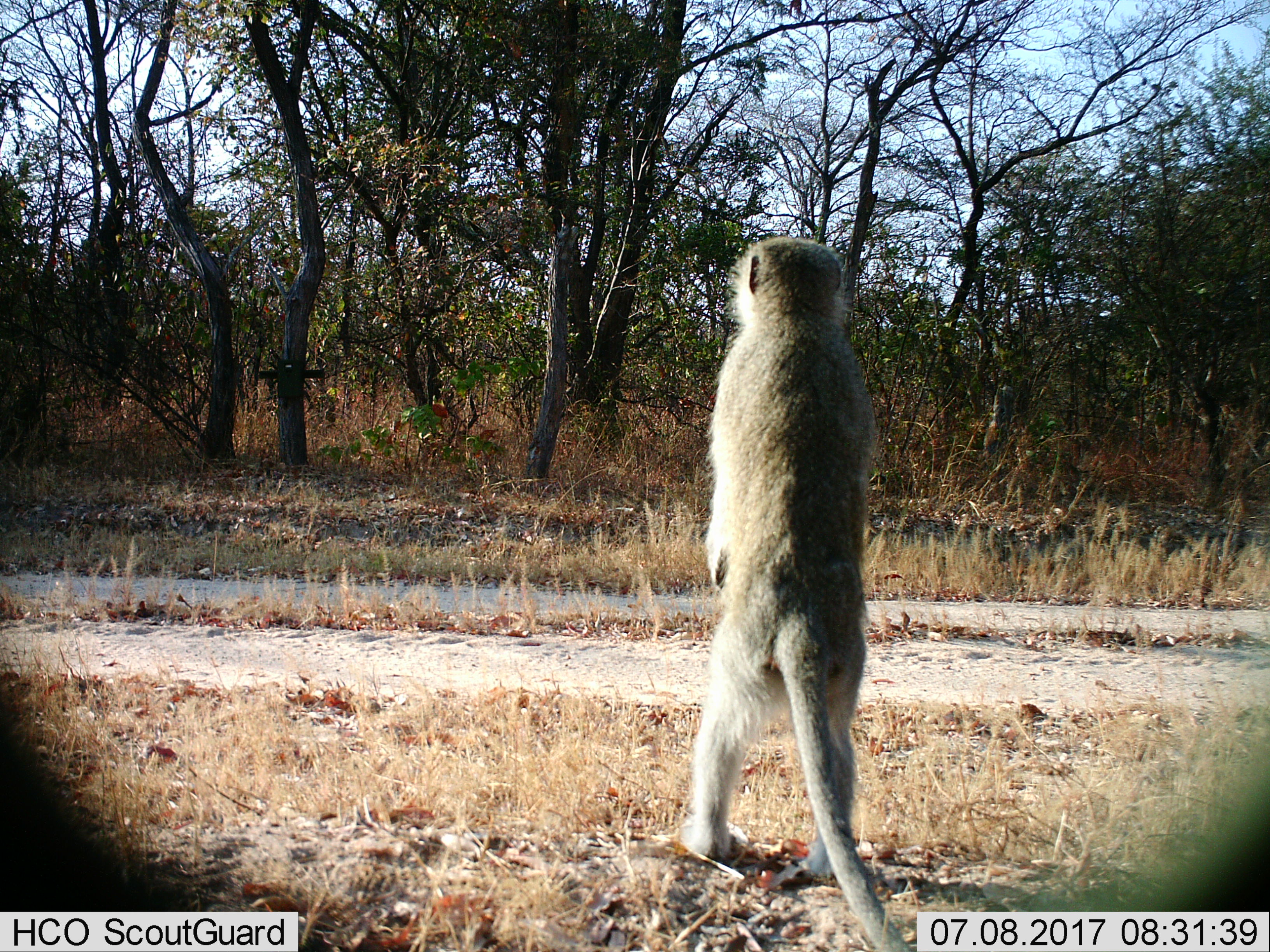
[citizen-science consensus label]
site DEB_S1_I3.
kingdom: Animalia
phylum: Chordata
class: Mammalia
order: Primates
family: Cercopithecidae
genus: Chlorocebus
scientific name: Chlorocebus pygerythrus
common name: vervet monkey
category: monkeyvervet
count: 1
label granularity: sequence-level